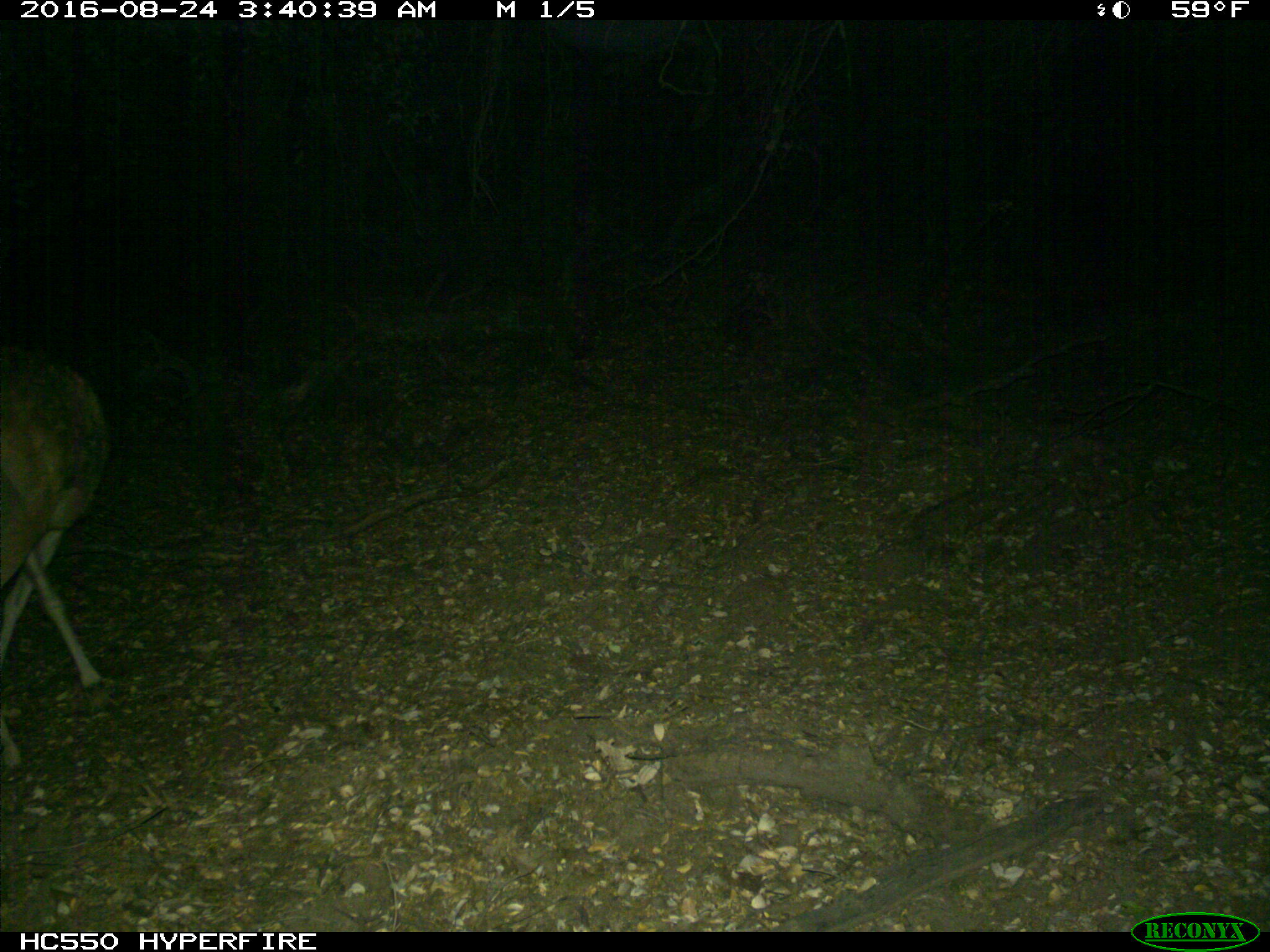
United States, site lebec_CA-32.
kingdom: Animalia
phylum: Chordata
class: Mammalia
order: Artiodactyla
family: Cervidae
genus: Odocoileus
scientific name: Odocoileus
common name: deer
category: unidentified deer